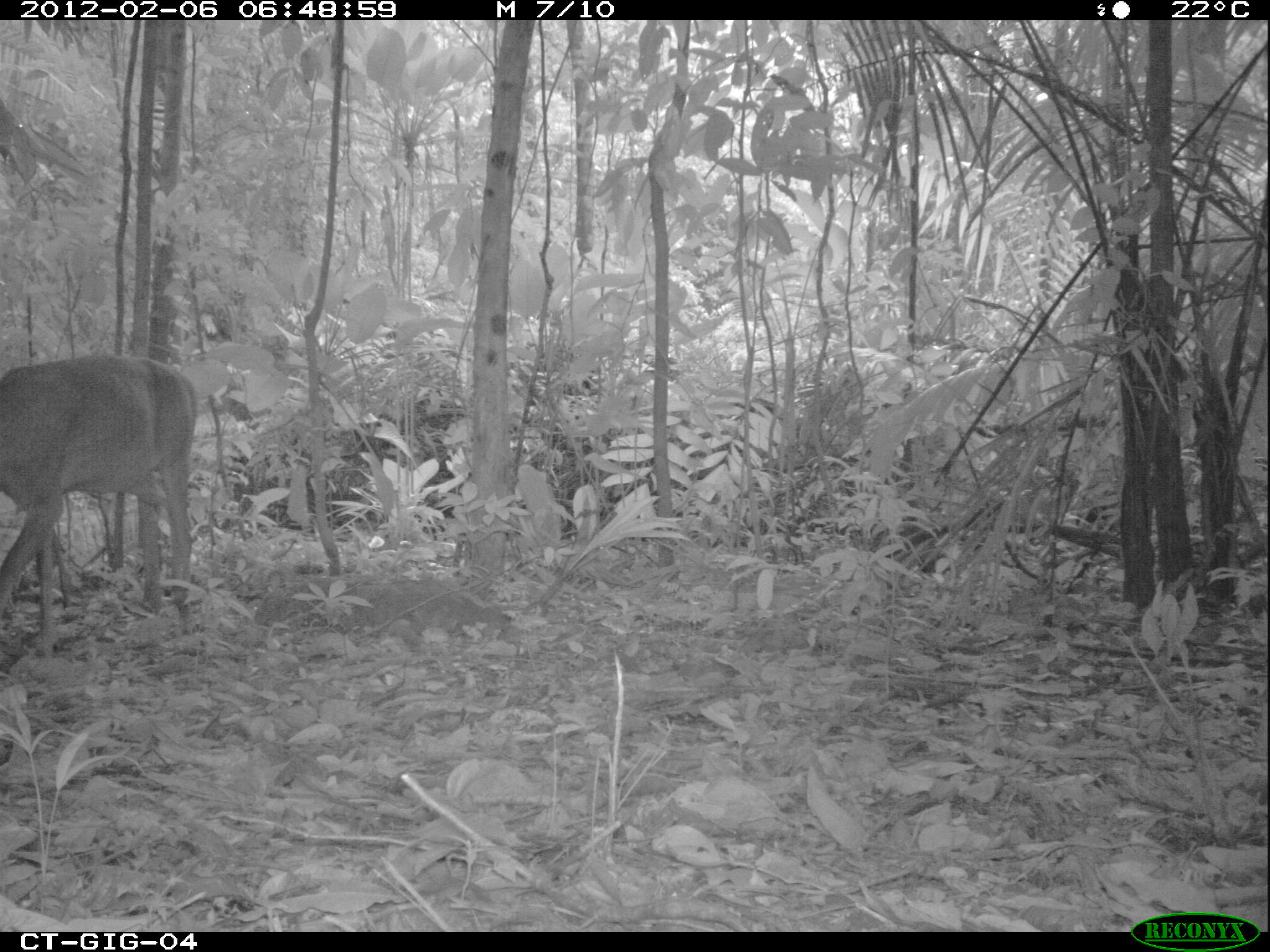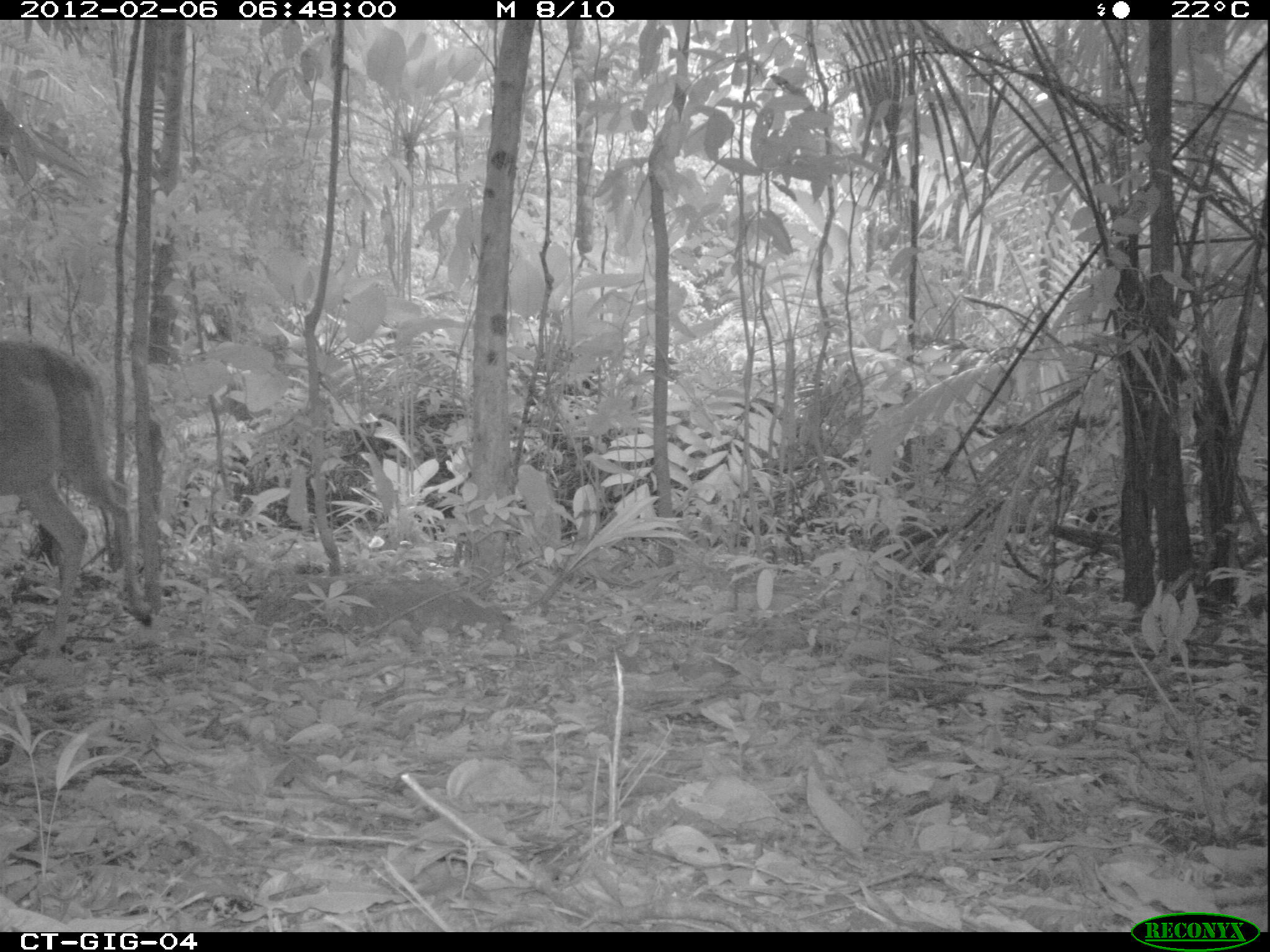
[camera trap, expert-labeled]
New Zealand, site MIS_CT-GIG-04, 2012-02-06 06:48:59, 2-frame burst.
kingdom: Animalia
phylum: Chordata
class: Mammalia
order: Artiodactyla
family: Cervidae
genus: Odocoileus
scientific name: Odocoileus virginianus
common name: white-tailed deer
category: white tailed deer